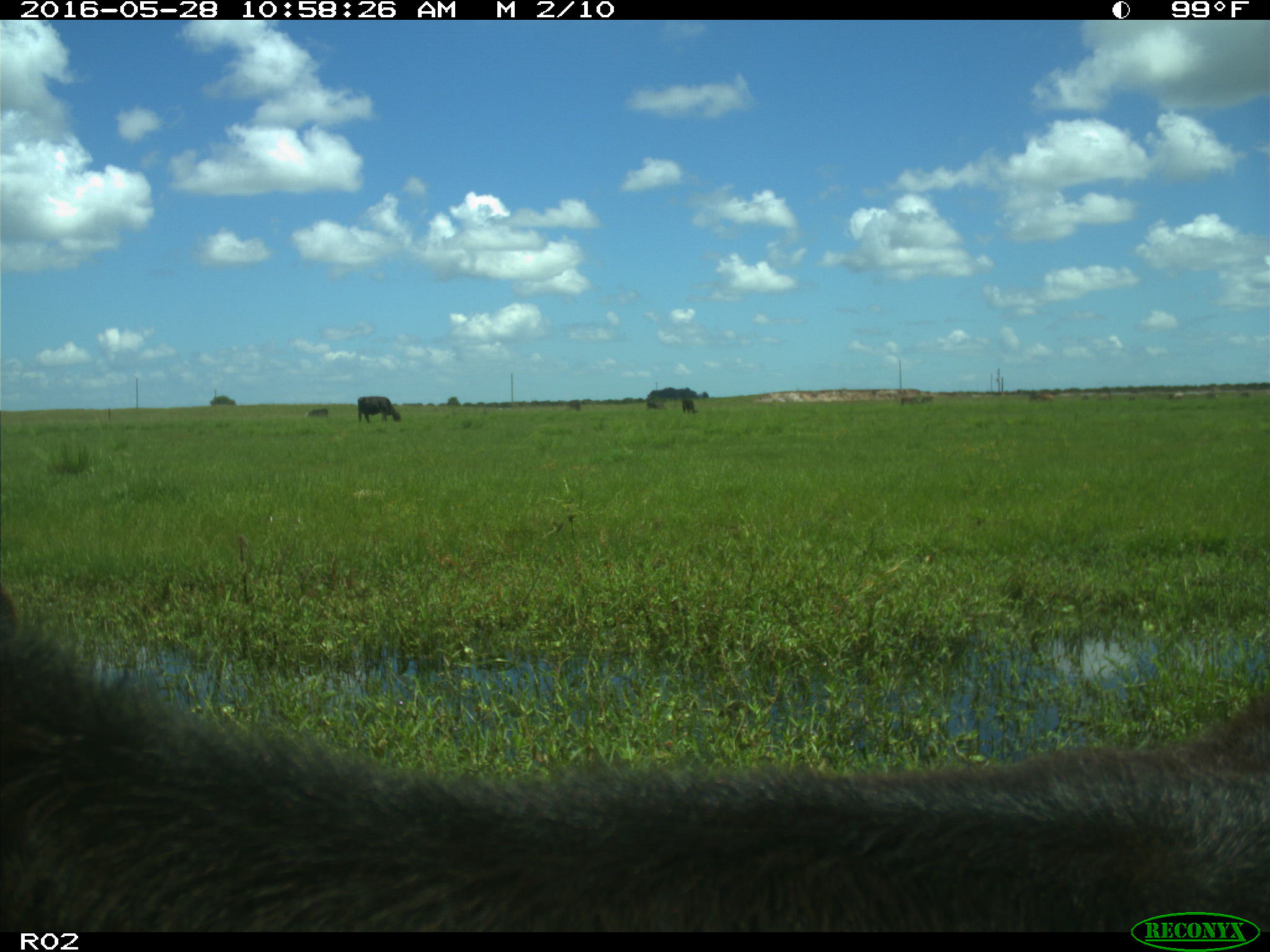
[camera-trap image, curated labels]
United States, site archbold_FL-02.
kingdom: Animalia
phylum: Chordata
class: Mammalia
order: Artiodactyla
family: Bovidae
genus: Bos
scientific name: Bos taurus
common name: domestic cow